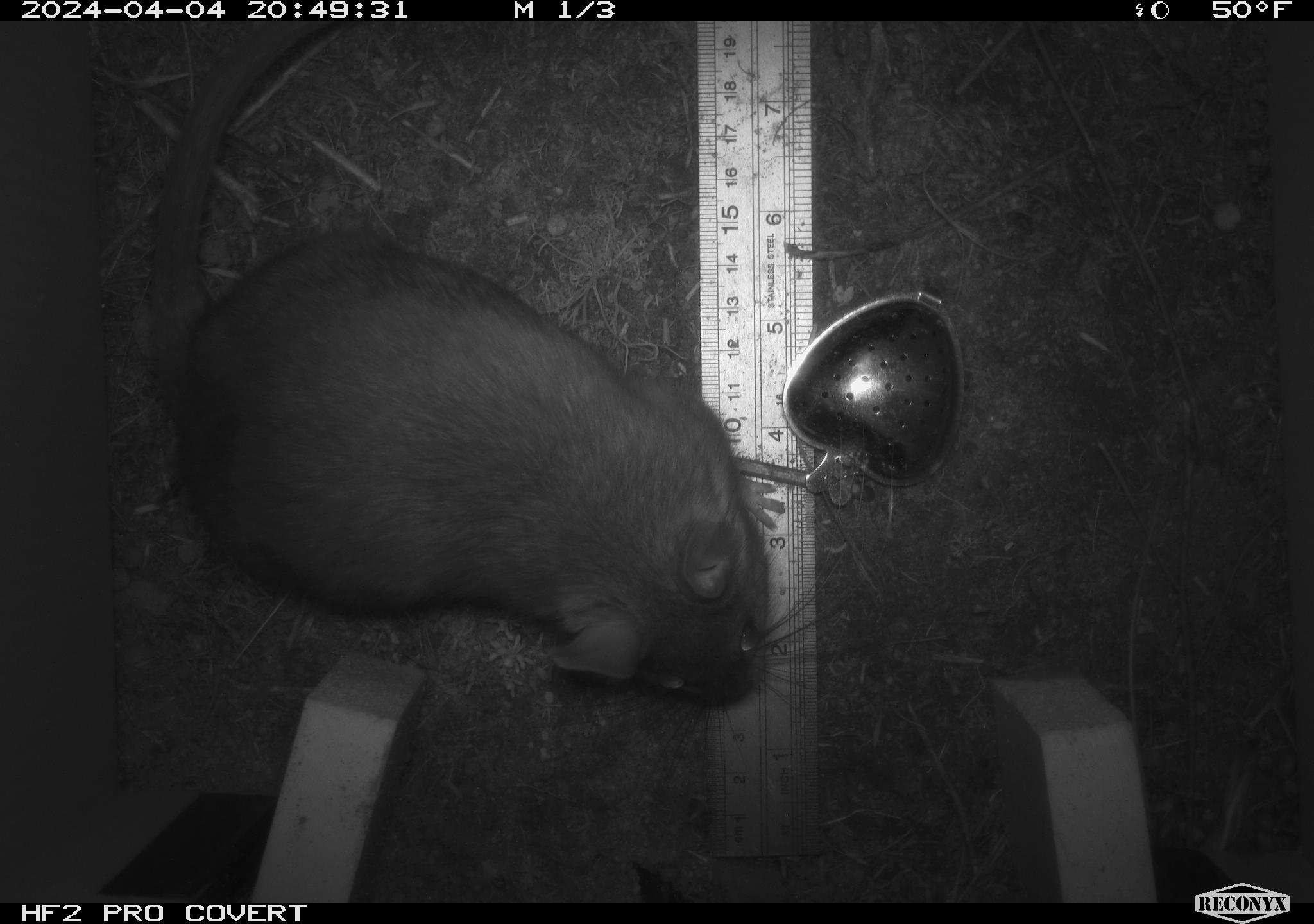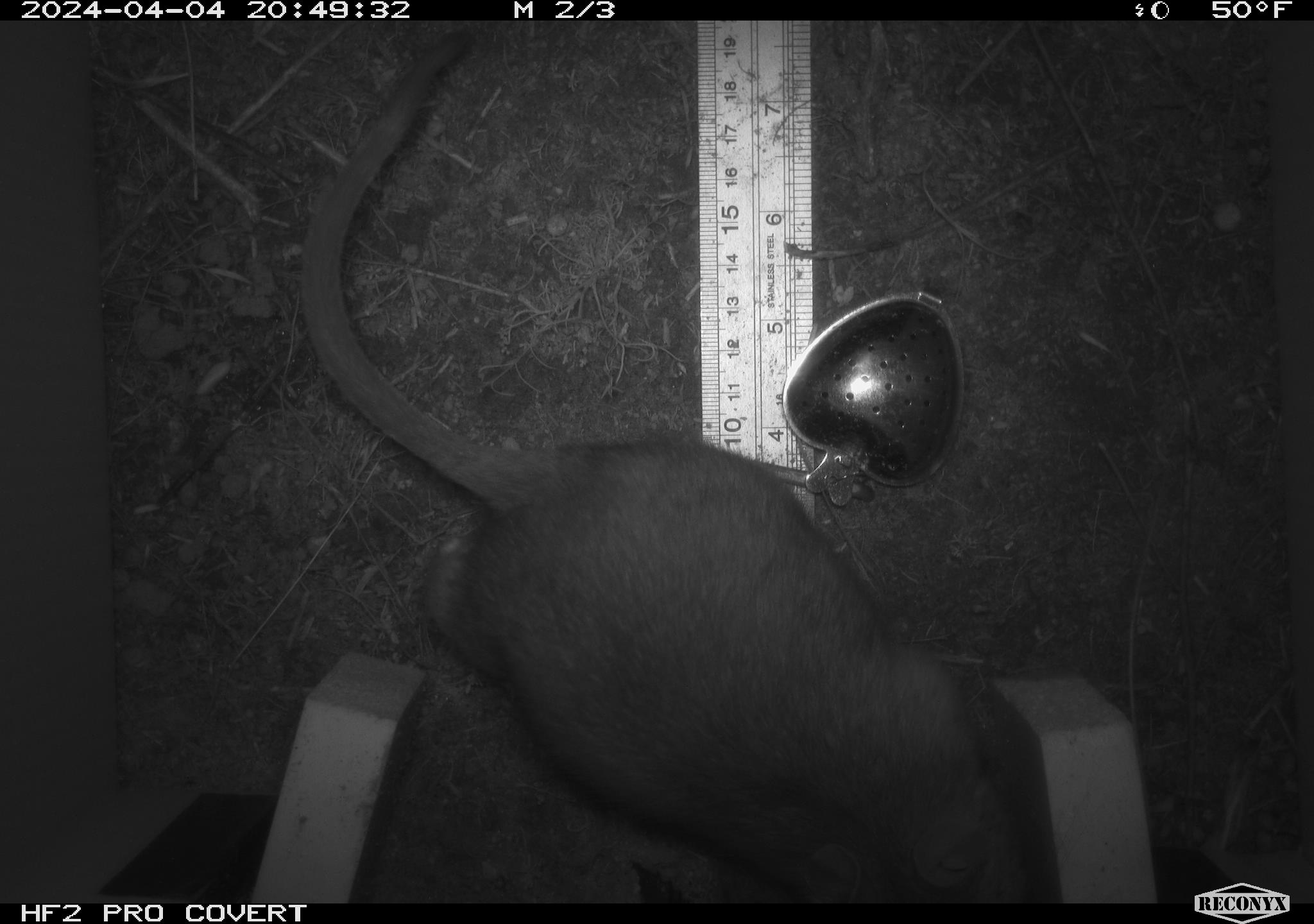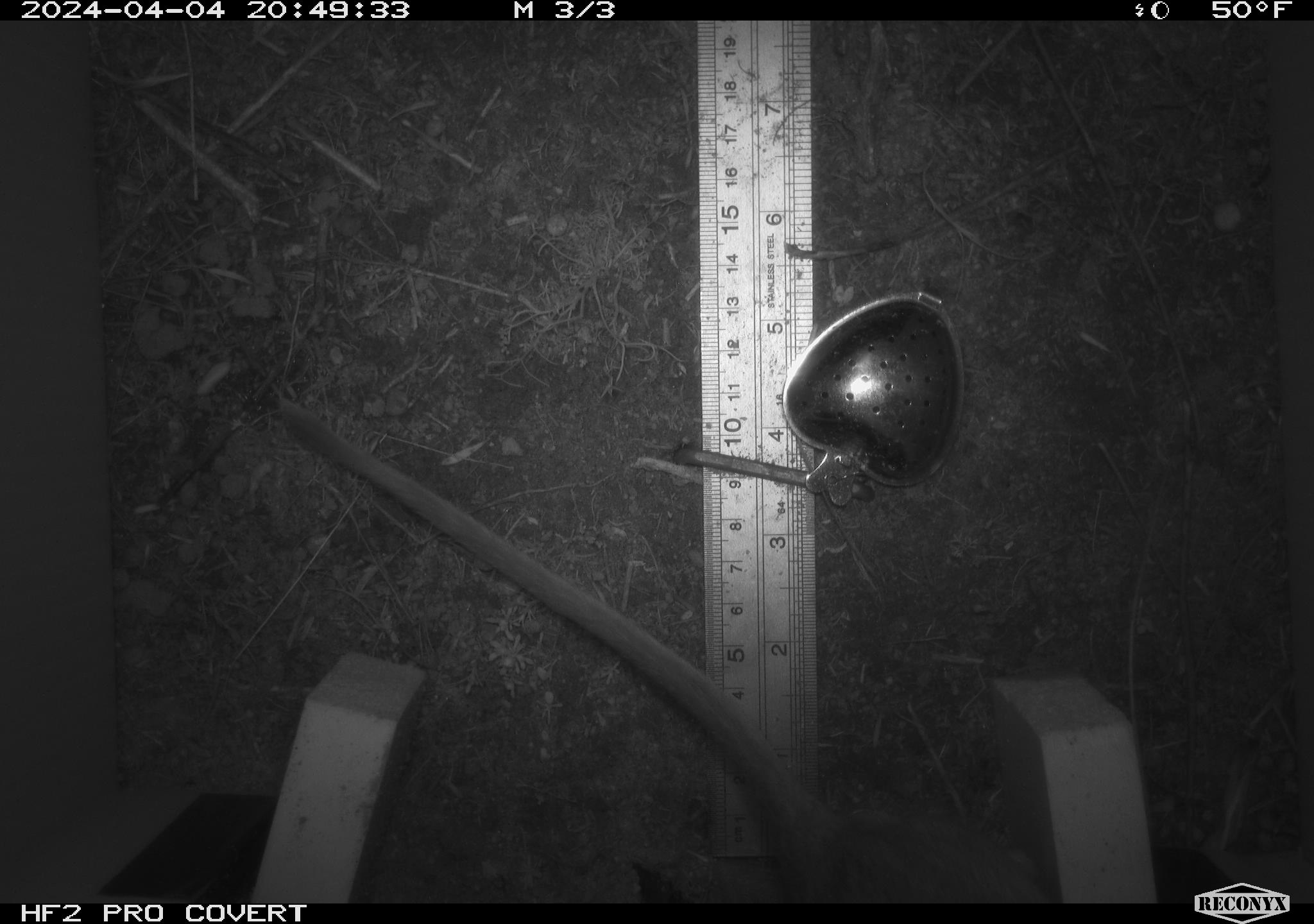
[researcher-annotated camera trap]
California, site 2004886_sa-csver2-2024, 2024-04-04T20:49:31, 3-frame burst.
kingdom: Animalia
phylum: Chordata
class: Mammalia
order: Rodentia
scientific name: Rodentia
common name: rodent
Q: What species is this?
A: Rodent (Rodentia).